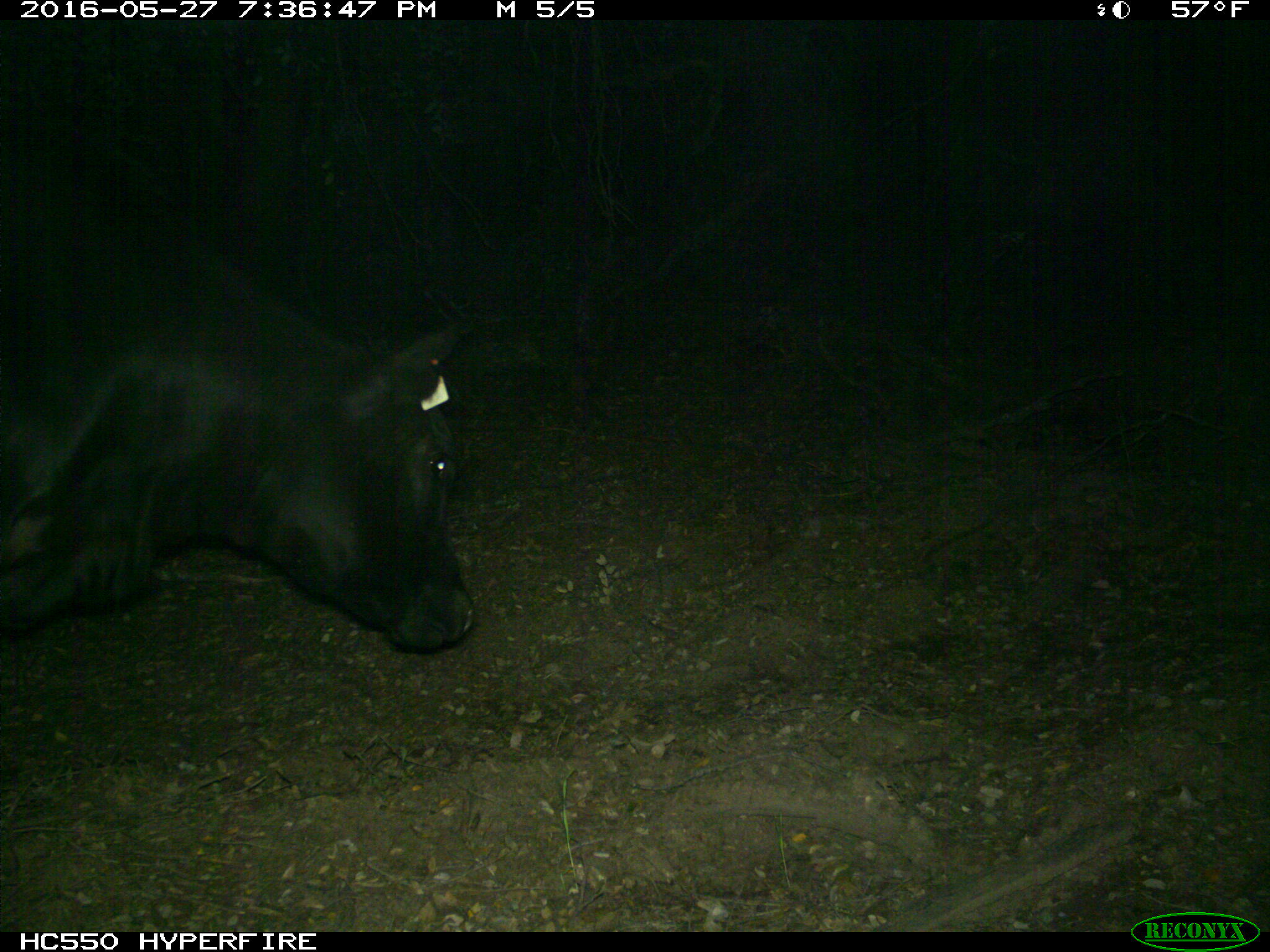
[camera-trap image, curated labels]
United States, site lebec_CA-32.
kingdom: Animalia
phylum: Chordata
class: Mammalia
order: Artiodactyla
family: Bovidae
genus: Bos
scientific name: Bos taurus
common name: domestic cow